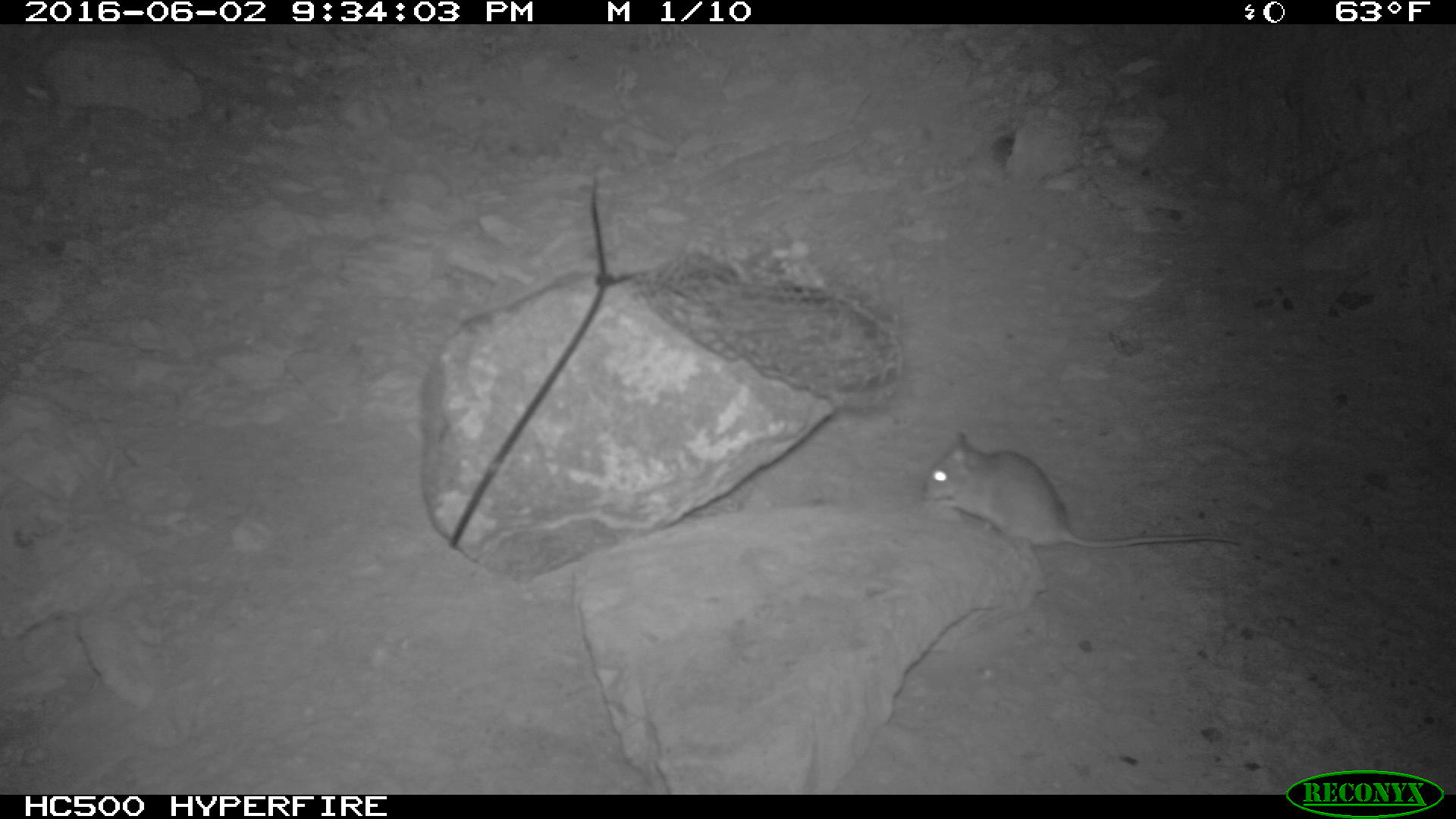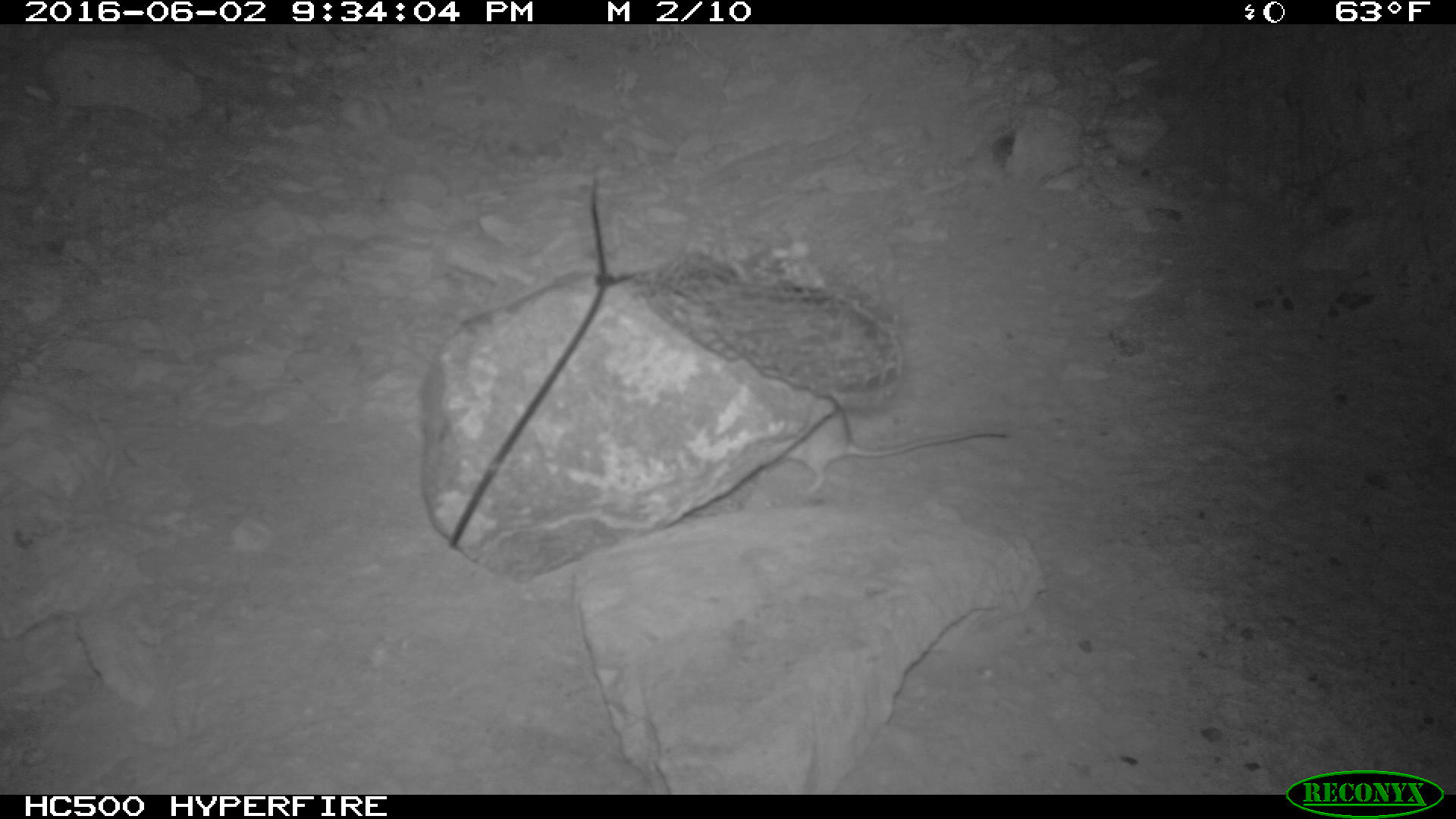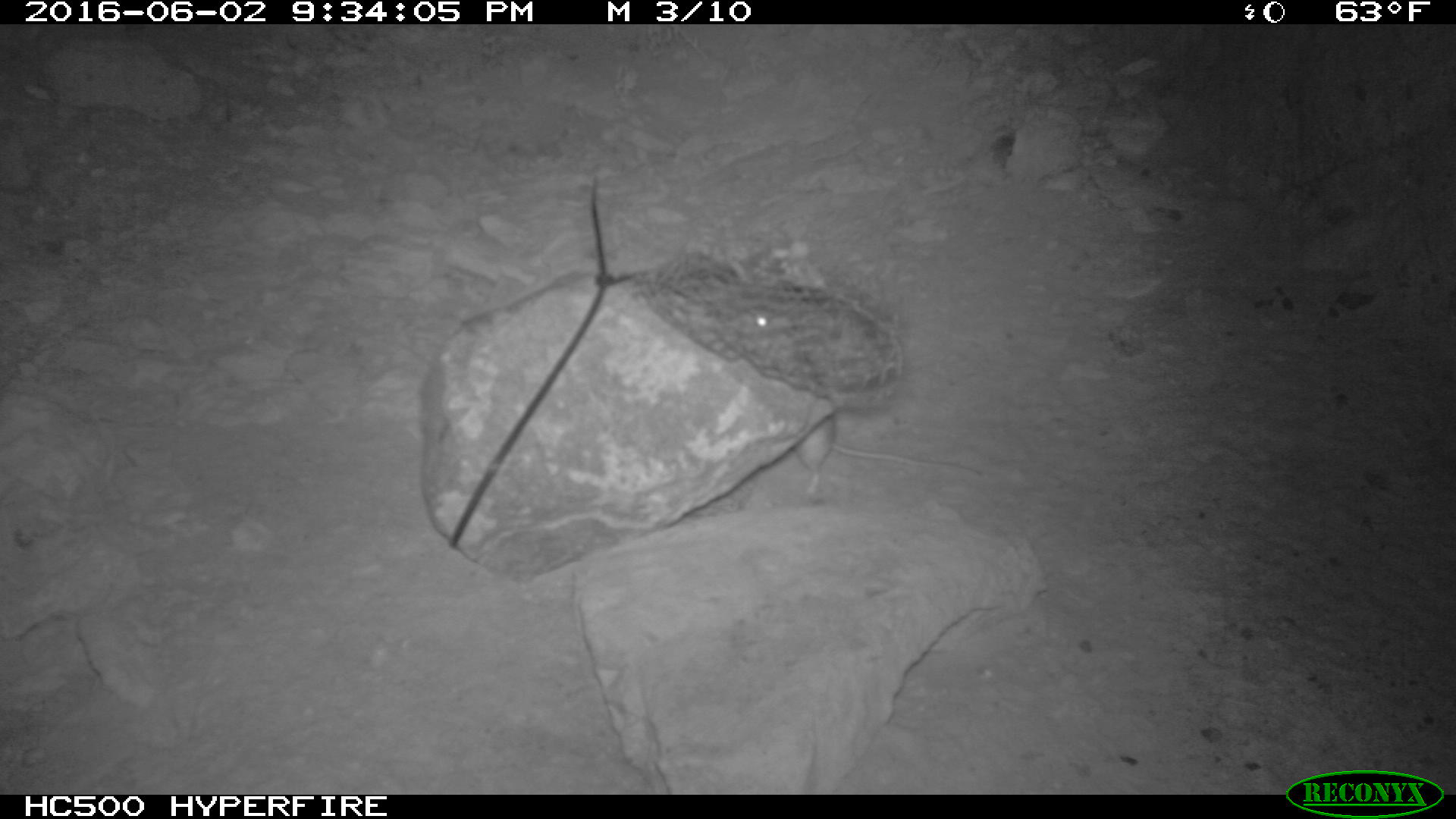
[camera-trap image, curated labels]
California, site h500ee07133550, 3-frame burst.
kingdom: Animalia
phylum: Chordata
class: Mammalia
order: Rodentia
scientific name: Rodentia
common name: rodent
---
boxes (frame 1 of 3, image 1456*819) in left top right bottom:
rodent: 917 429 1245 548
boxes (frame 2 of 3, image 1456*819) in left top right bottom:
rodent: 782 405 1007 496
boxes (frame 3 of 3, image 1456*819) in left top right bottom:
rodent: 733 303 986 503